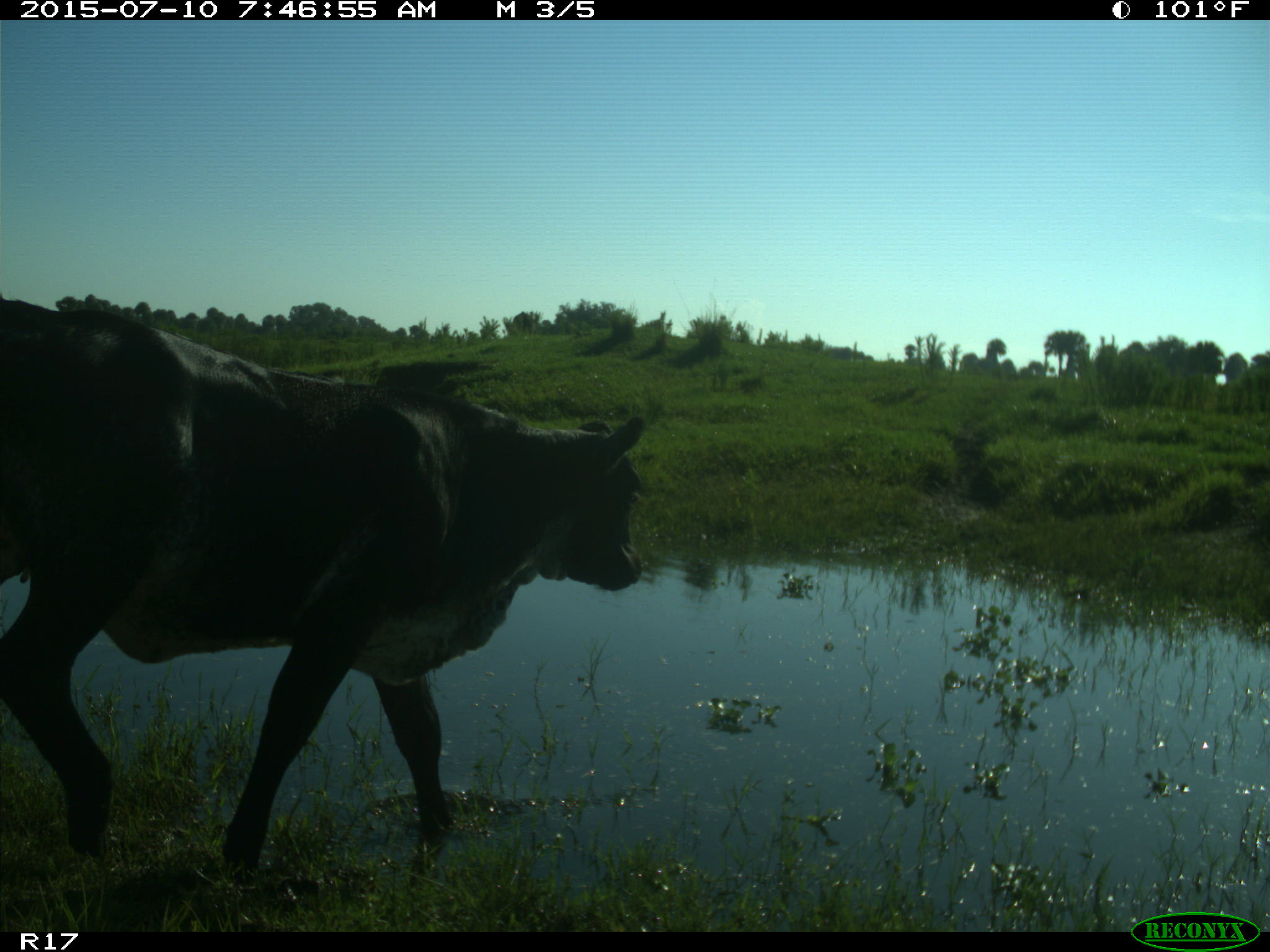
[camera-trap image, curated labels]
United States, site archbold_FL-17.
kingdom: Animalia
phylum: Chordata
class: Mammalia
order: Artiodactyla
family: Bovidae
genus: Bos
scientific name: Bos taurus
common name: domestic cow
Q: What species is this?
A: Bos taurus (domestic cow).